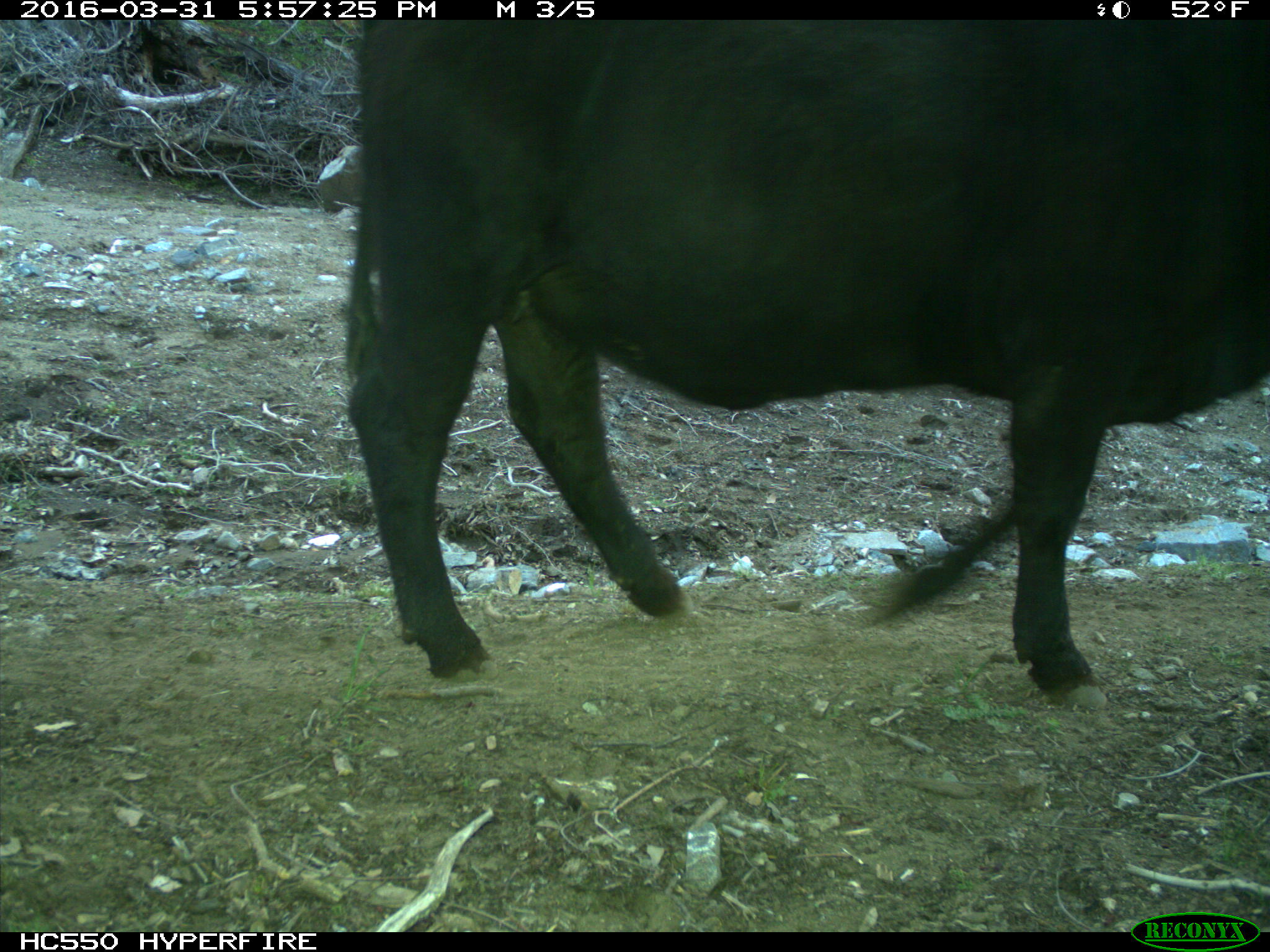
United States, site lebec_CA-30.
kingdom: Animalia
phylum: Chordata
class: Mammalia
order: Artiodactyla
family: Bovidae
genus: Bos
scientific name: Bos taurus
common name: domestic cow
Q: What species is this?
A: Bos taurus (domestic cow).